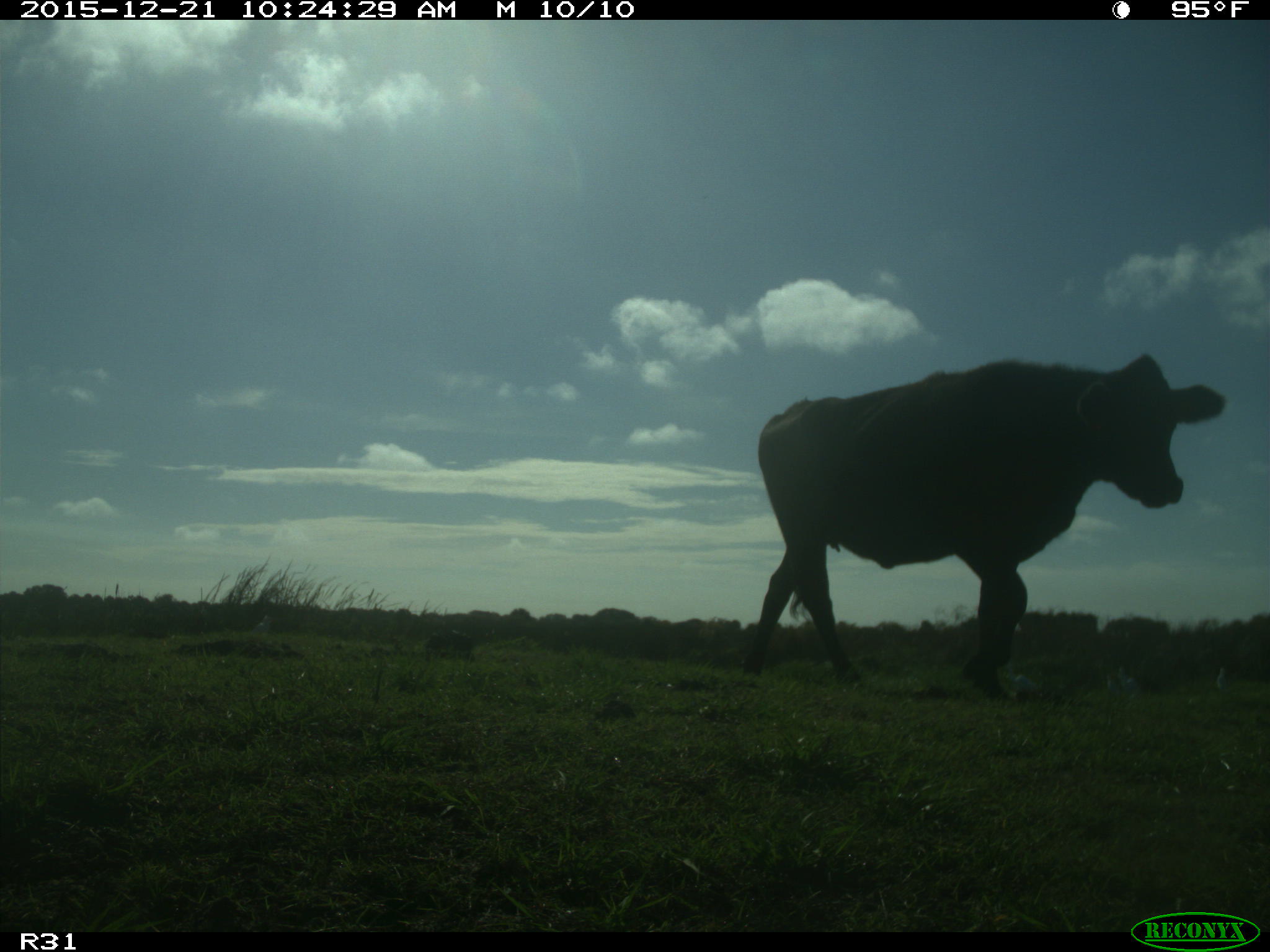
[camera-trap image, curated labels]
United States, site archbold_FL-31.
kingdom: Animalia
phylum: Chordata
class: Mammalia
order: Artiodactyla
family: Bovidae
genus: Bos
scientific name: Bos taurus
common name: domestic cow